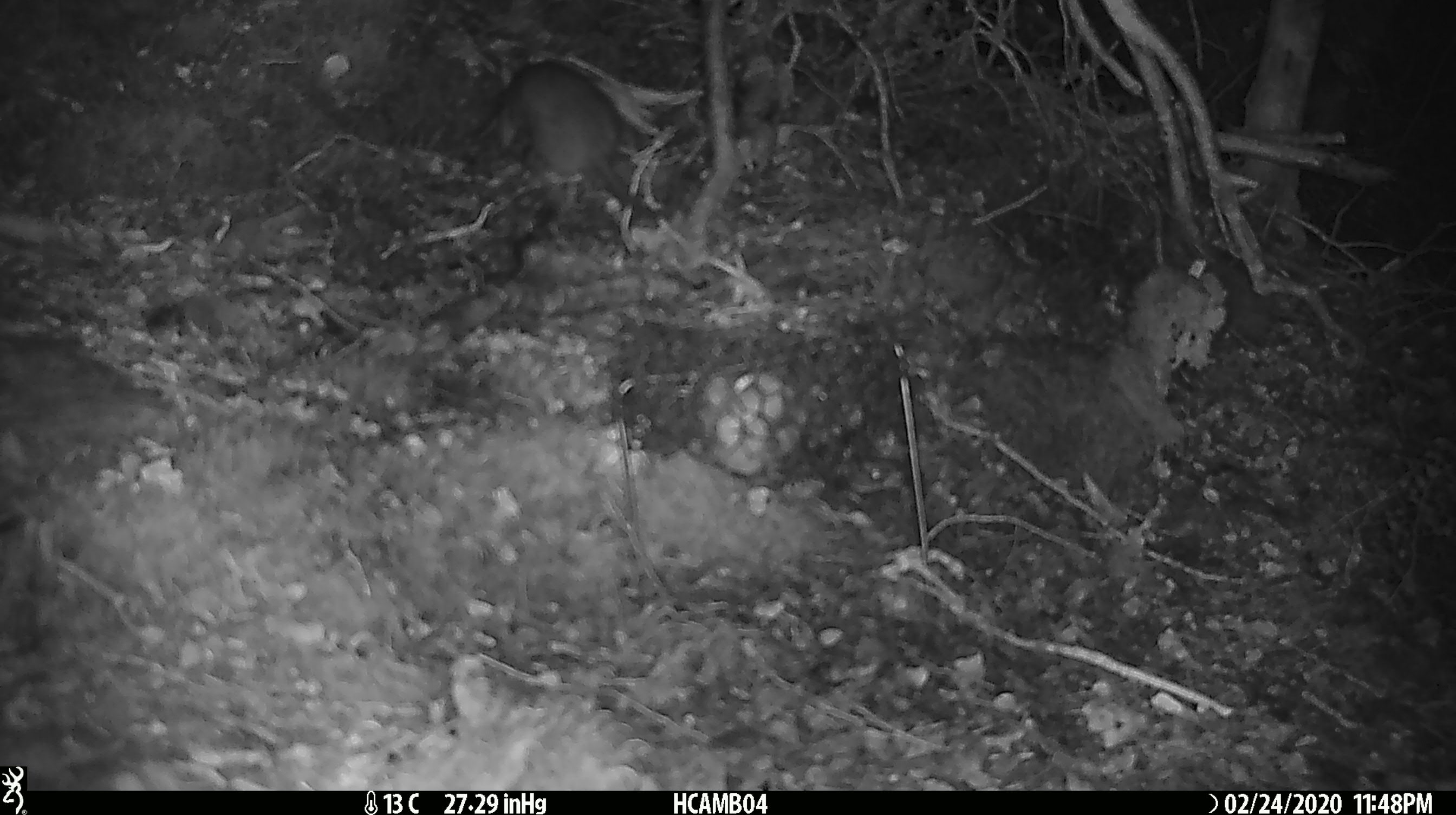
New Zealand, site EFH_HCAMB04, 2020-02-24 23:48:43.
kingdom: Animalia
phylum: Chordata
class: Mammalia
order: Rodentia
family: Muridae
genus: Rattus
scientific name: Rattus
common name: rat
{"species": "rat (Rattus)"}